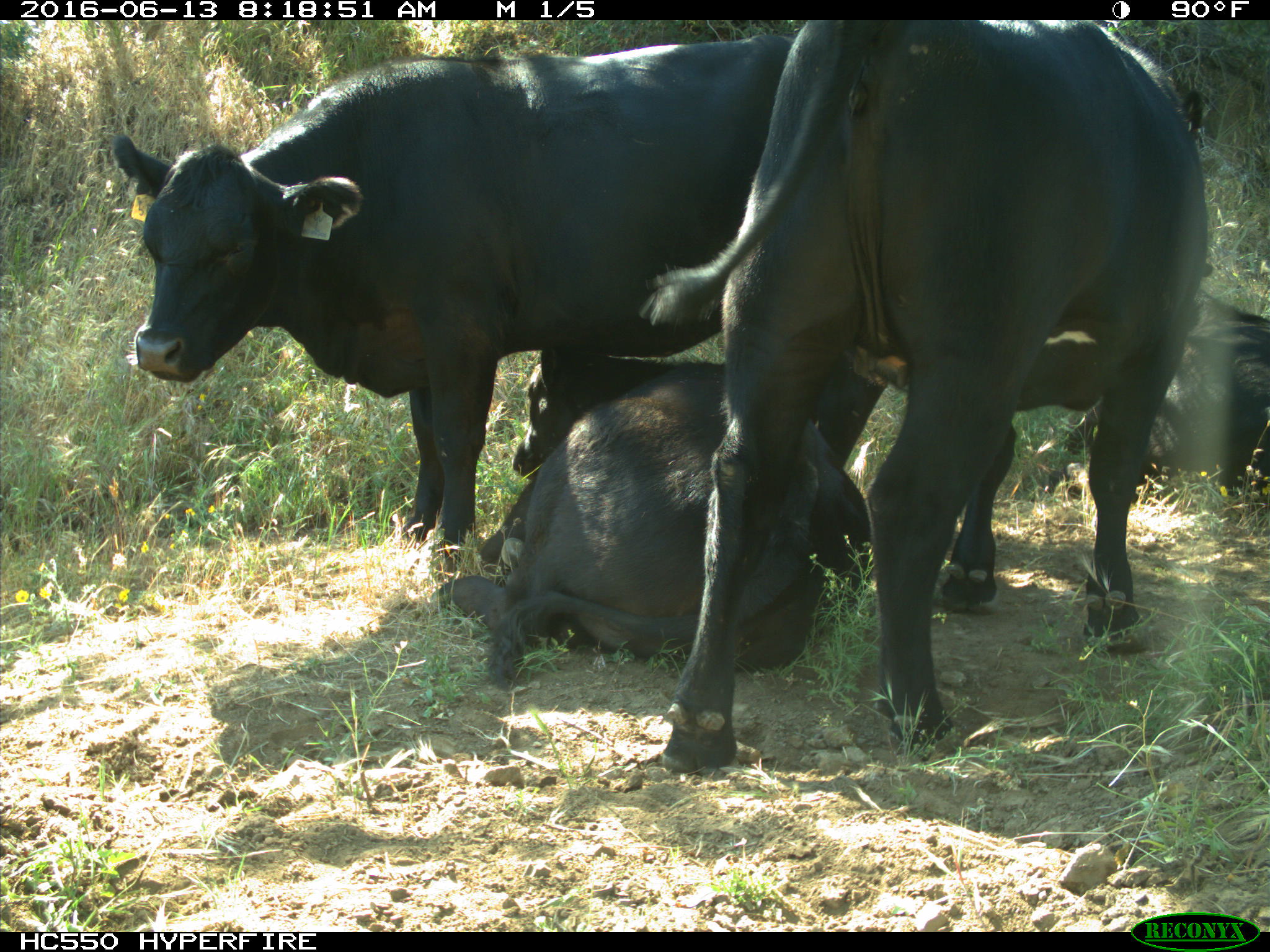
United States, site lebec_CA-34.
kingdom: Animalia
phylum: Chordata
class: Mammalia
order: Artiodactyla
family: Bovidae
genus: Bos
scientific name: Bos taurus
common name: domestic cow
Bos taurus (domestic cow).